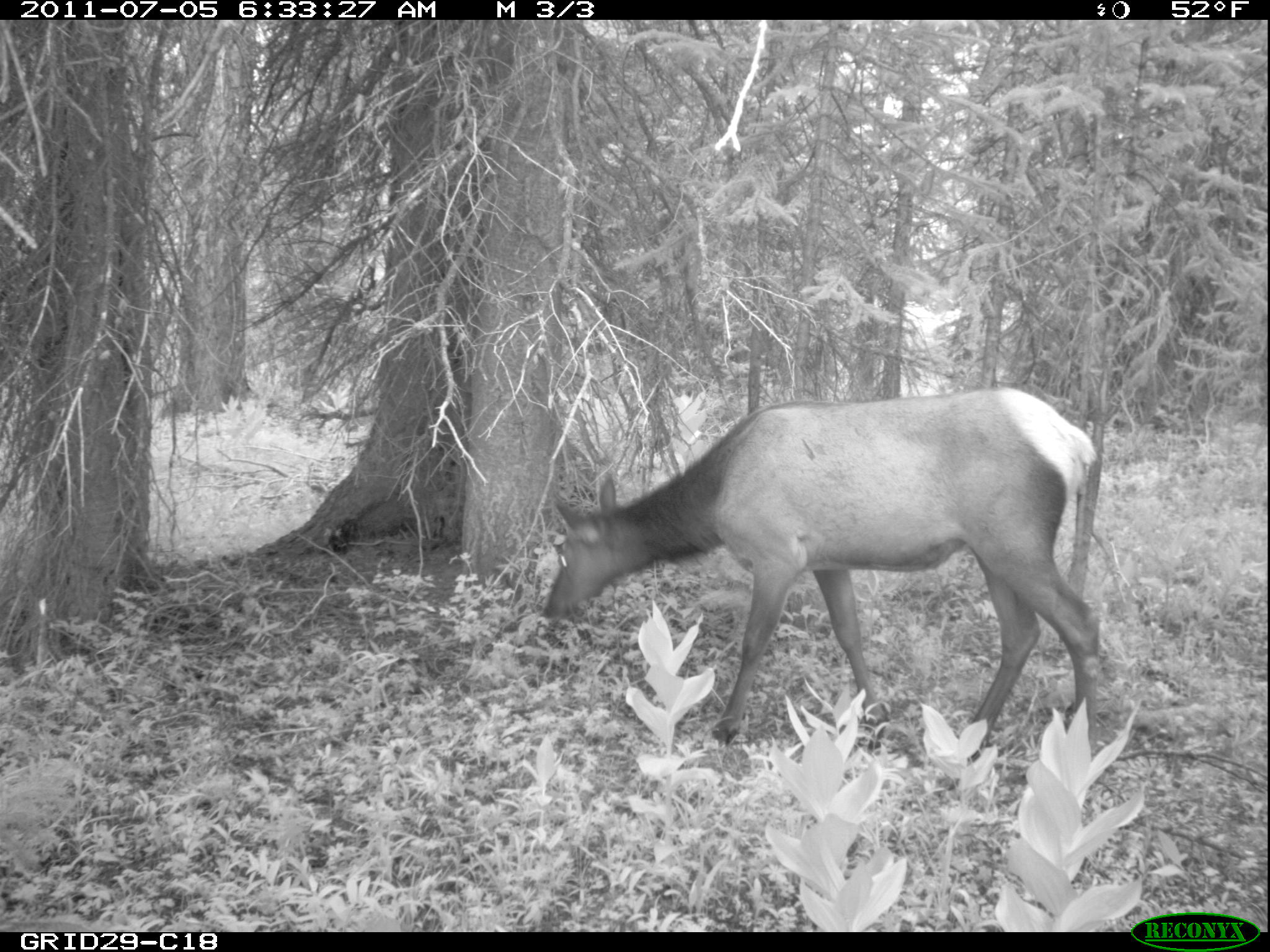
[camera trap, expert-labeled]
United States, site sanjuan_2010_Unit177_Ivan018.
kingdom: Animalia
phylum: Chordata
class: Mammalia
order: Artiodactyla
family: Cervidae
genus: Cervus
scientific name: Cervus elaphus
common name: red deer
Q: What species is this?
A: Cervus elaphus (red deer).